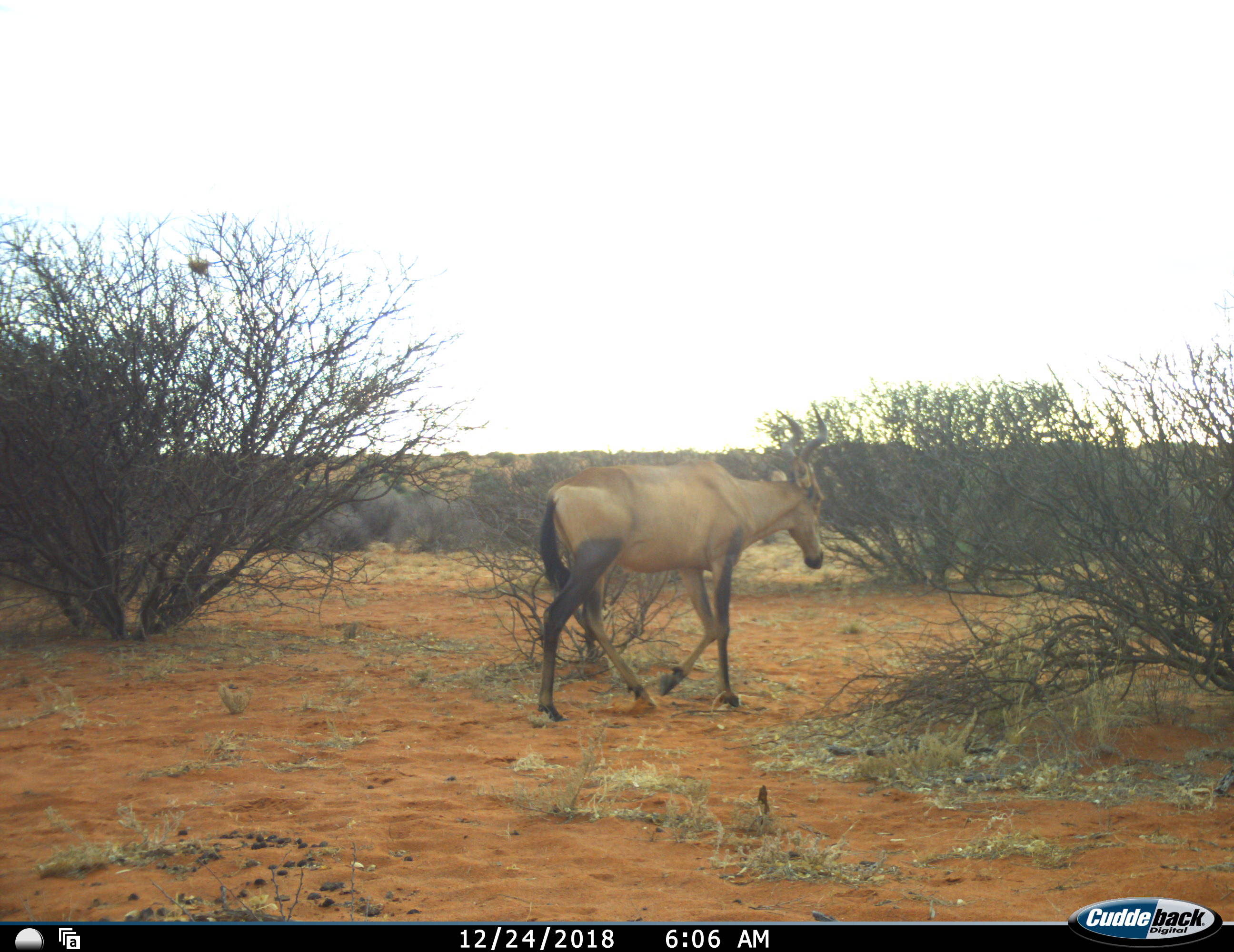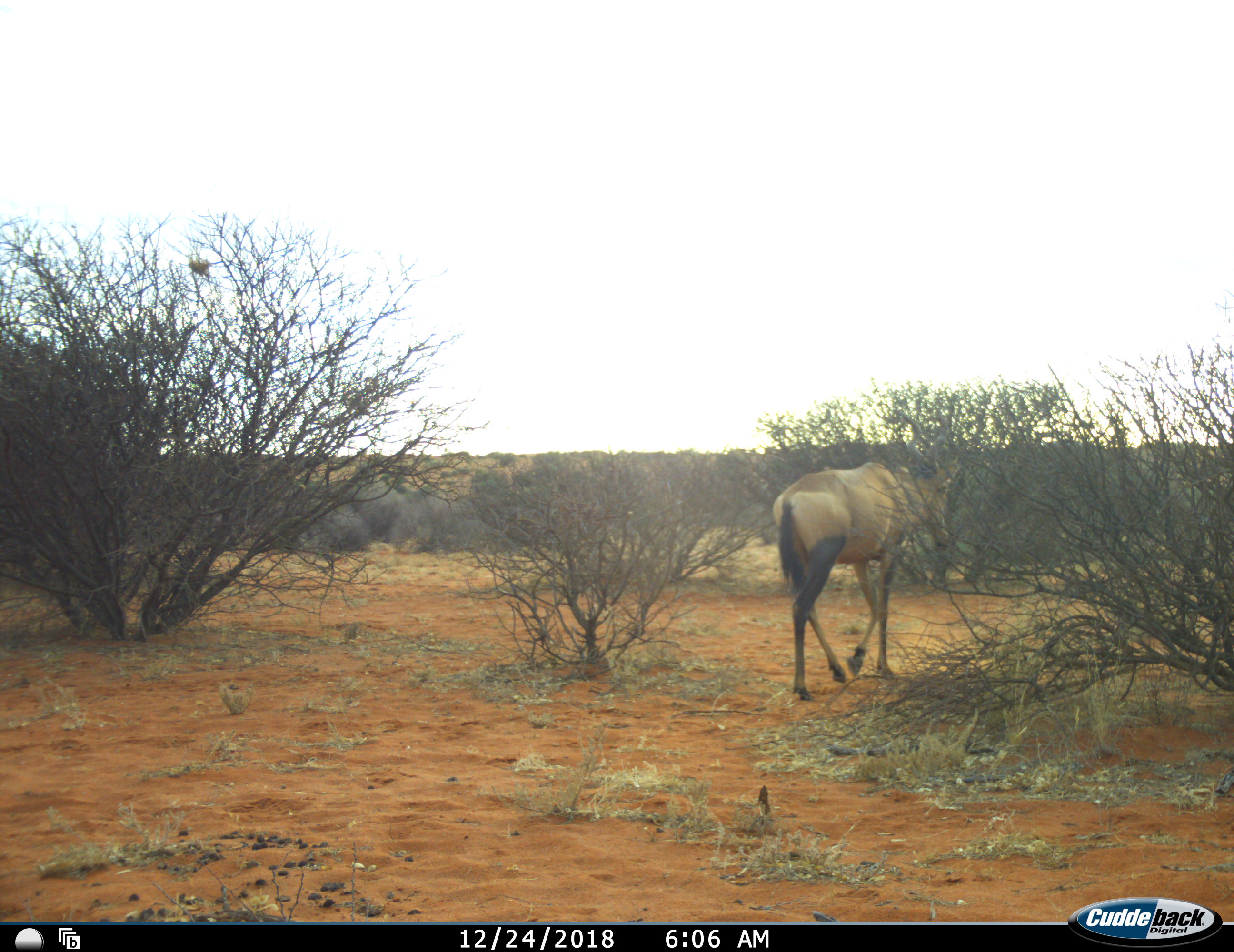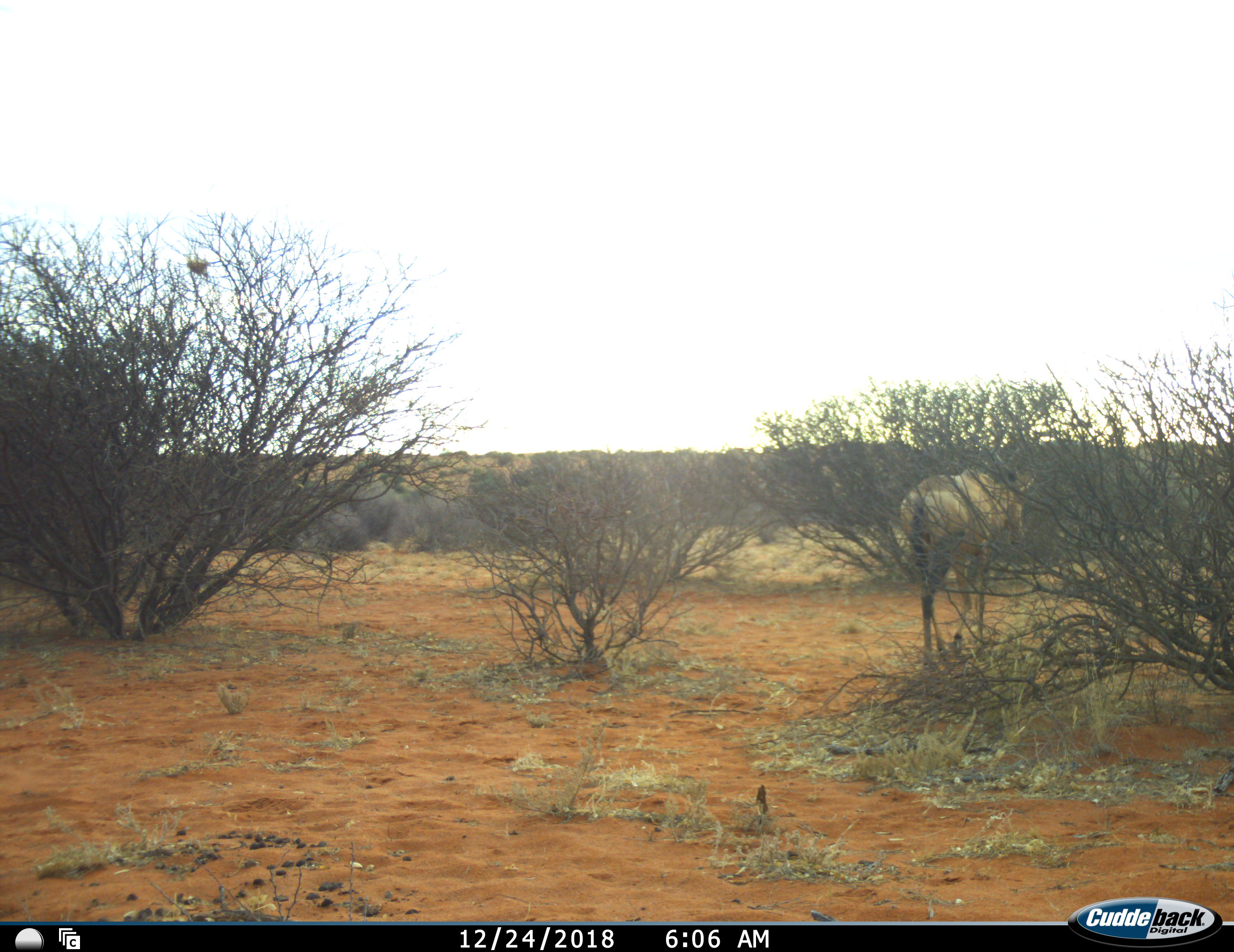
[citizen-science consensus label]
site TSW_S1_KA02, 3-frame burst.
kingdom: Animalia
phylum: Chordata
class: Mammalia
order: Artiodactyla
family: Bovidae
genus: Alcelaphus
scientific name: Alcelaphus buselaphus caama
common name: red hartebeest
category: hartebeestred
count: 1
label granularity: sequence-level